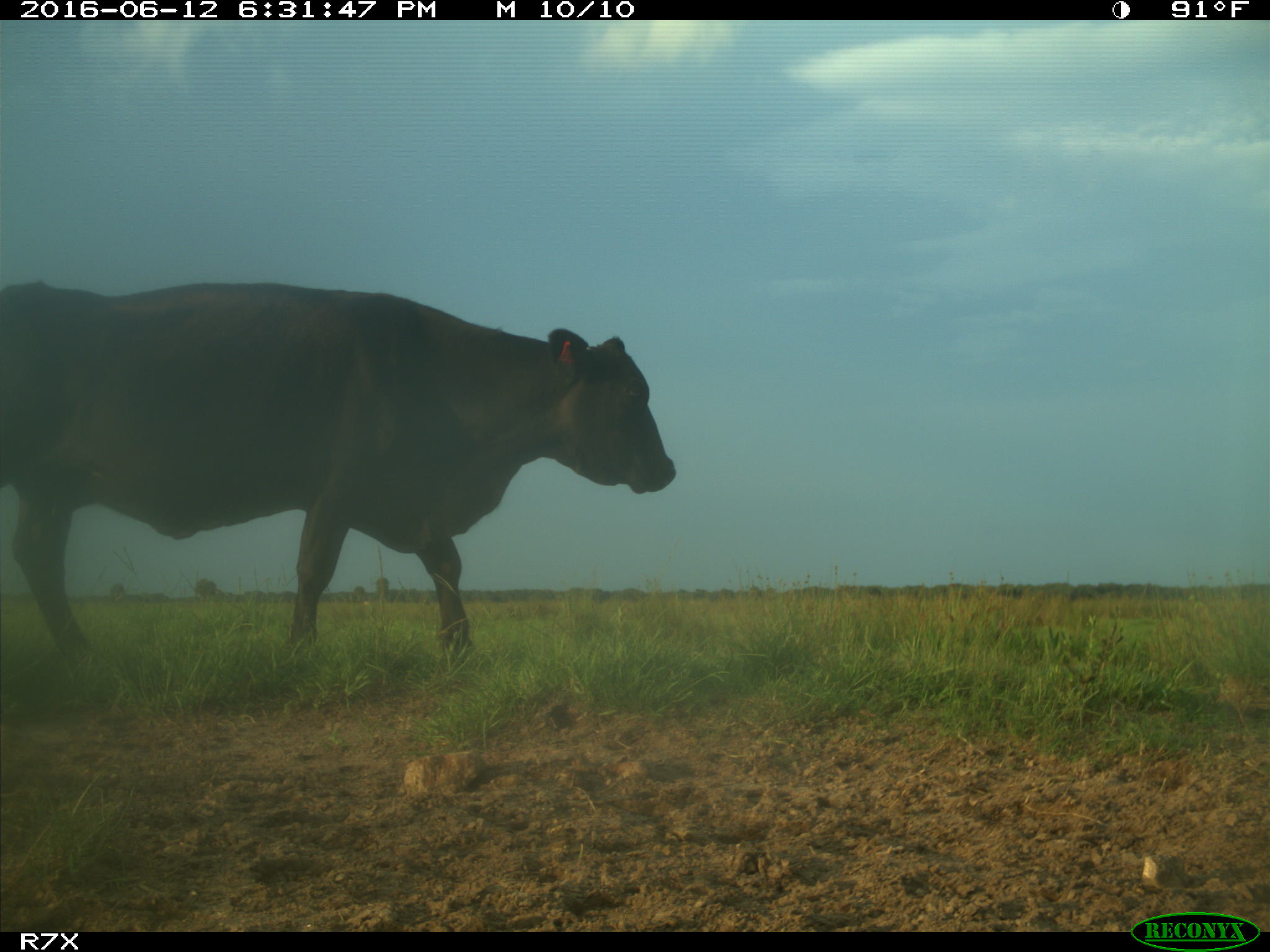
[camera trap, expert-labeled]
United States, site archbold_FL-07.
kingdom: Animalia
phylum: Chordata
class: Mammalia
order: Artiodactyla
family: Bovidae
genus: Bos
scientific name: Bos taurus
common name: domestic cow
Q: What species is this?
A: Bos taurus (domestic cow).